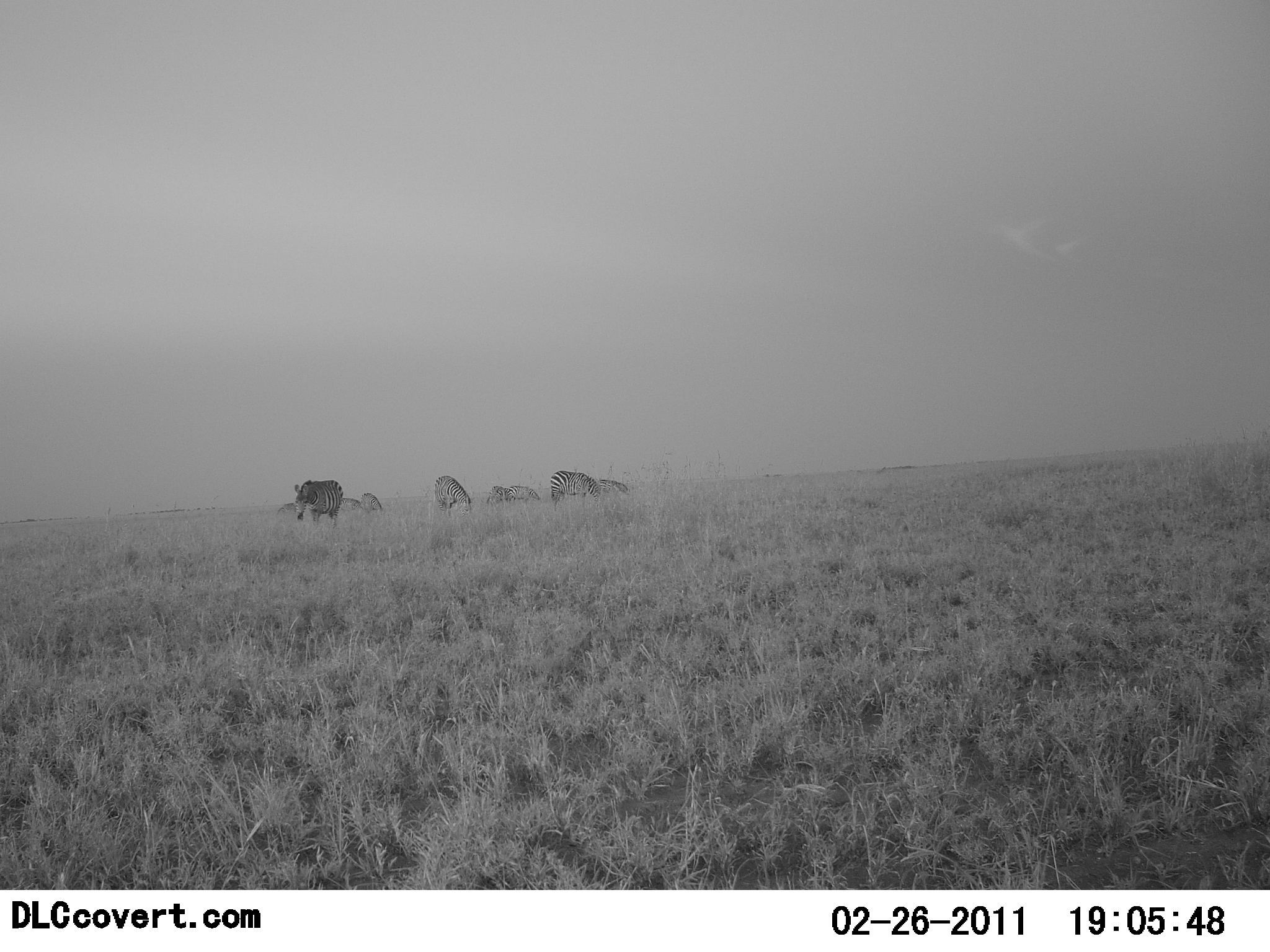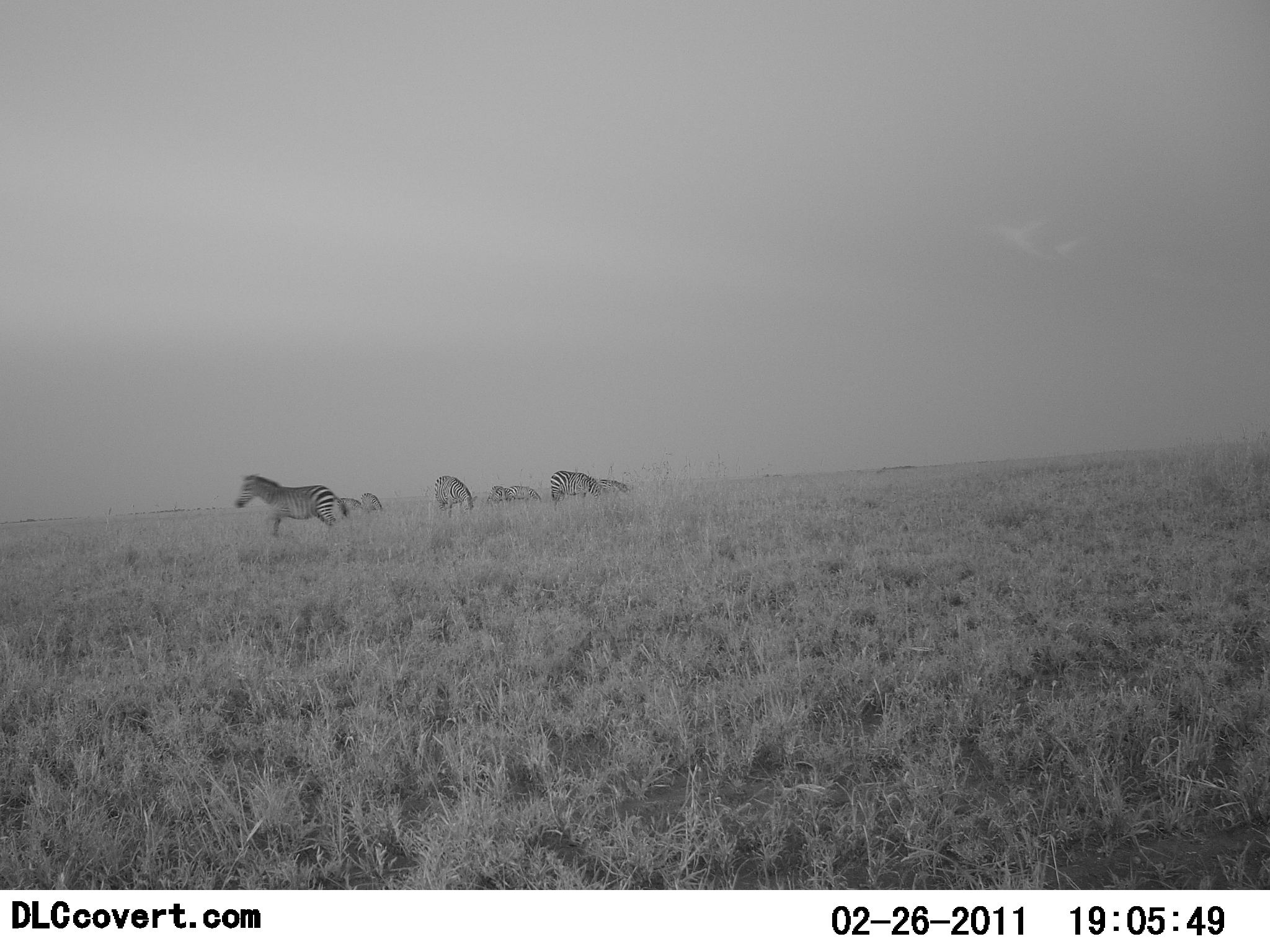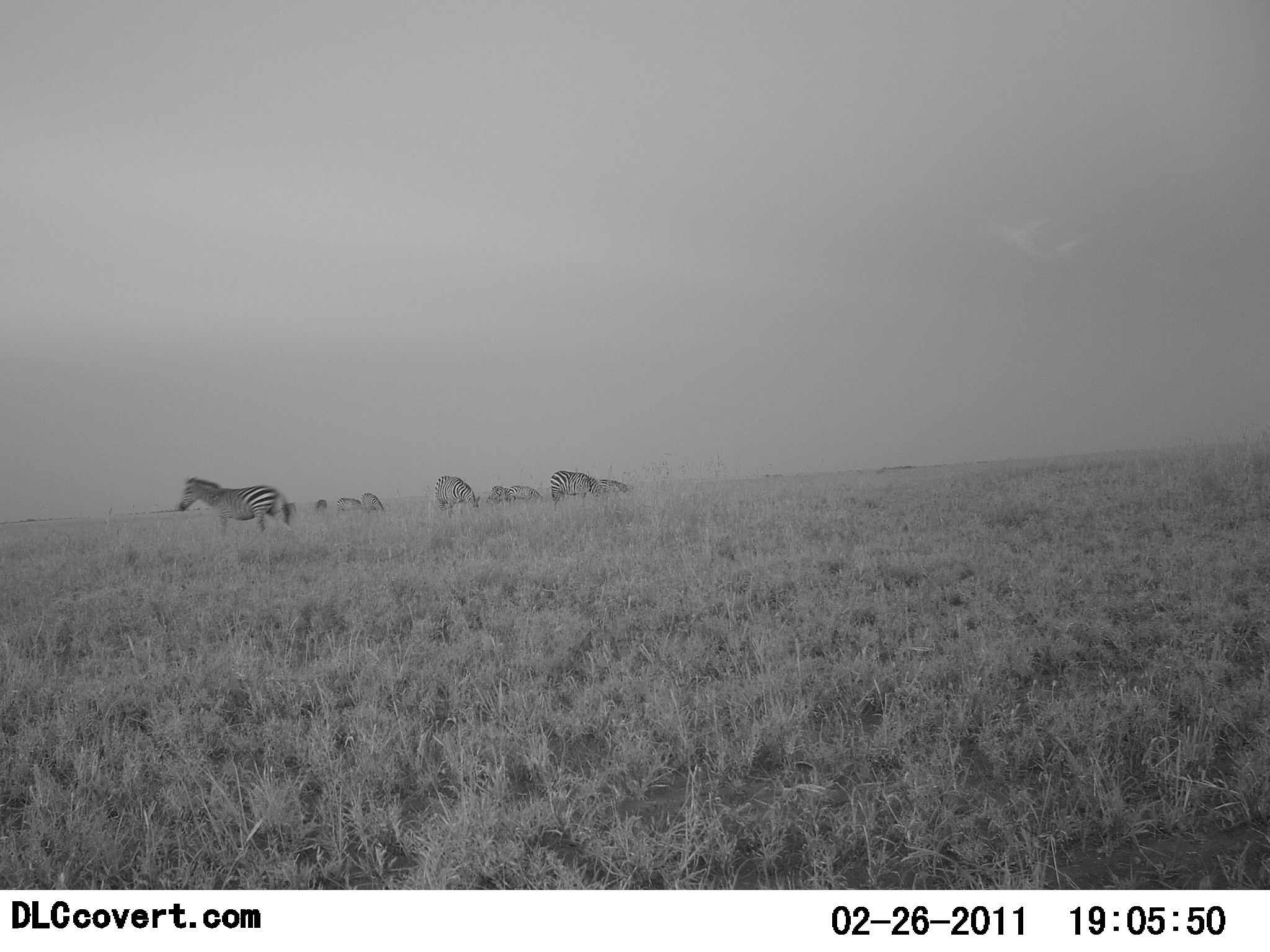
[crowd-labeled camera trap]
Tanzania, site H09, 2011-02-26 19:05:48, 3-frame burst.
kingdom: Animalia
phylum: Chordata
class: Mammalia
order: Perissodactyla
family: Equidae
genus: Equus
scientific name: Equus quagga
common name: plains zebra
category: zebra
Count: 7.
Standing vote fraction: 36%.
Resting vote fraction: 9%.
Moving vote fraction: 64%.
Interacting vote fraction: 0%.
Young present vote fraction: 9%.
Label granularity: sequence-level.